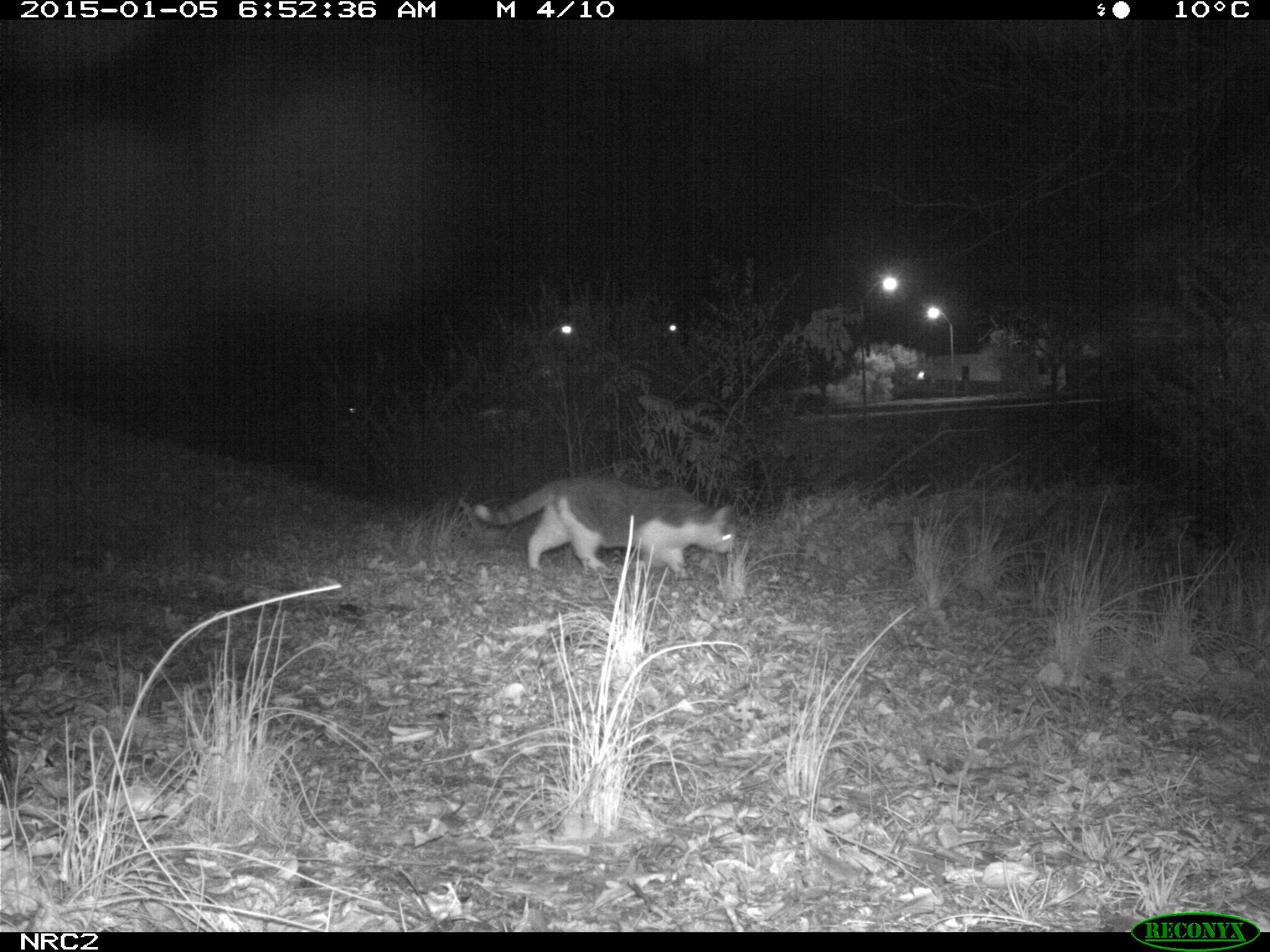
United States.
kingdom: Animalia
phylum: Chordata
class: Mammalia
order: Carnivora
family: Felidae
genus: Felis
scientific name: Felis catus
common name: domestic cat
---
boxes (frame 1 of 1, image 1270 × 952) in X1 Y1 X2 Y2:
Domestic Cat: 463 475 752 596